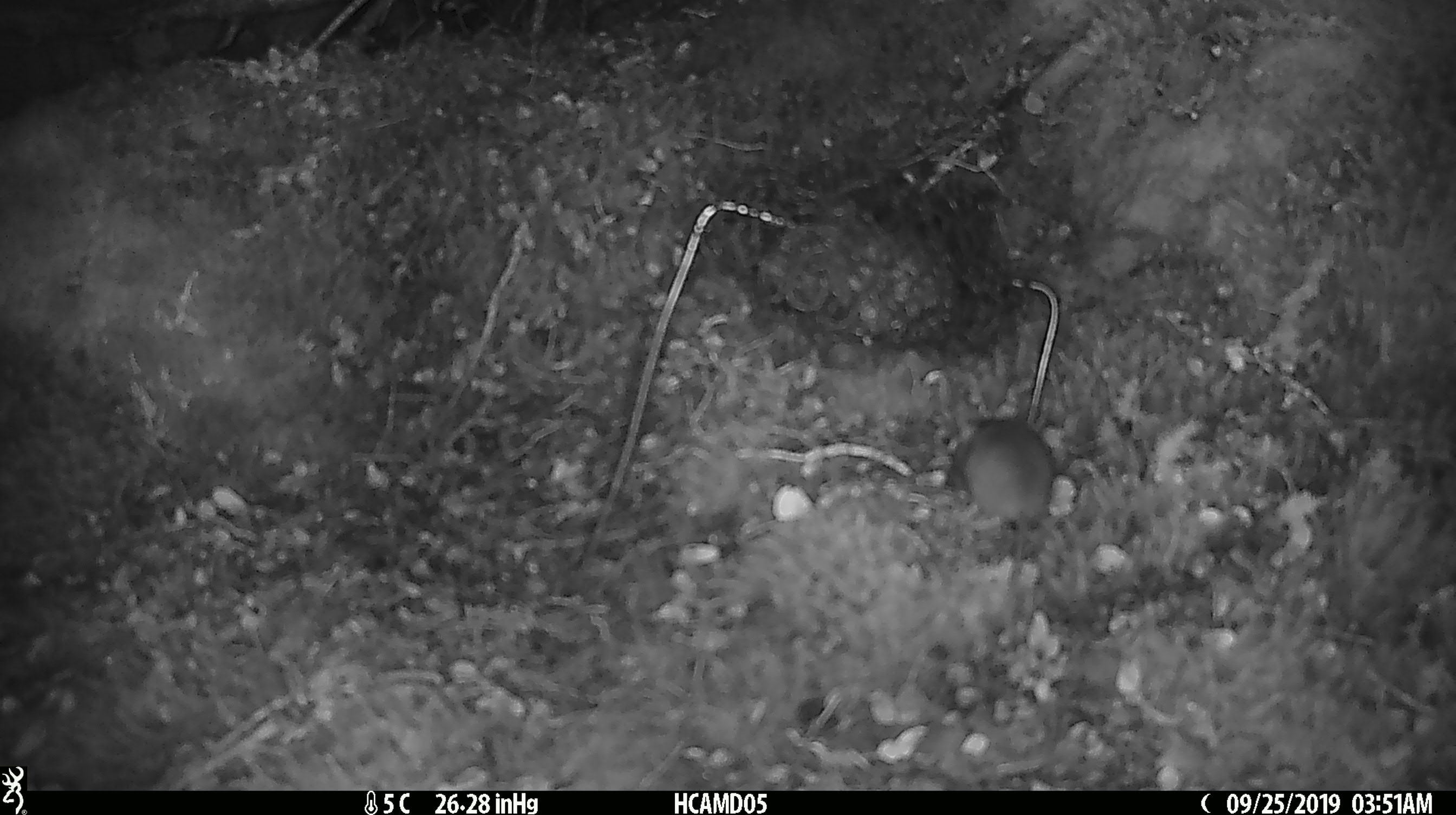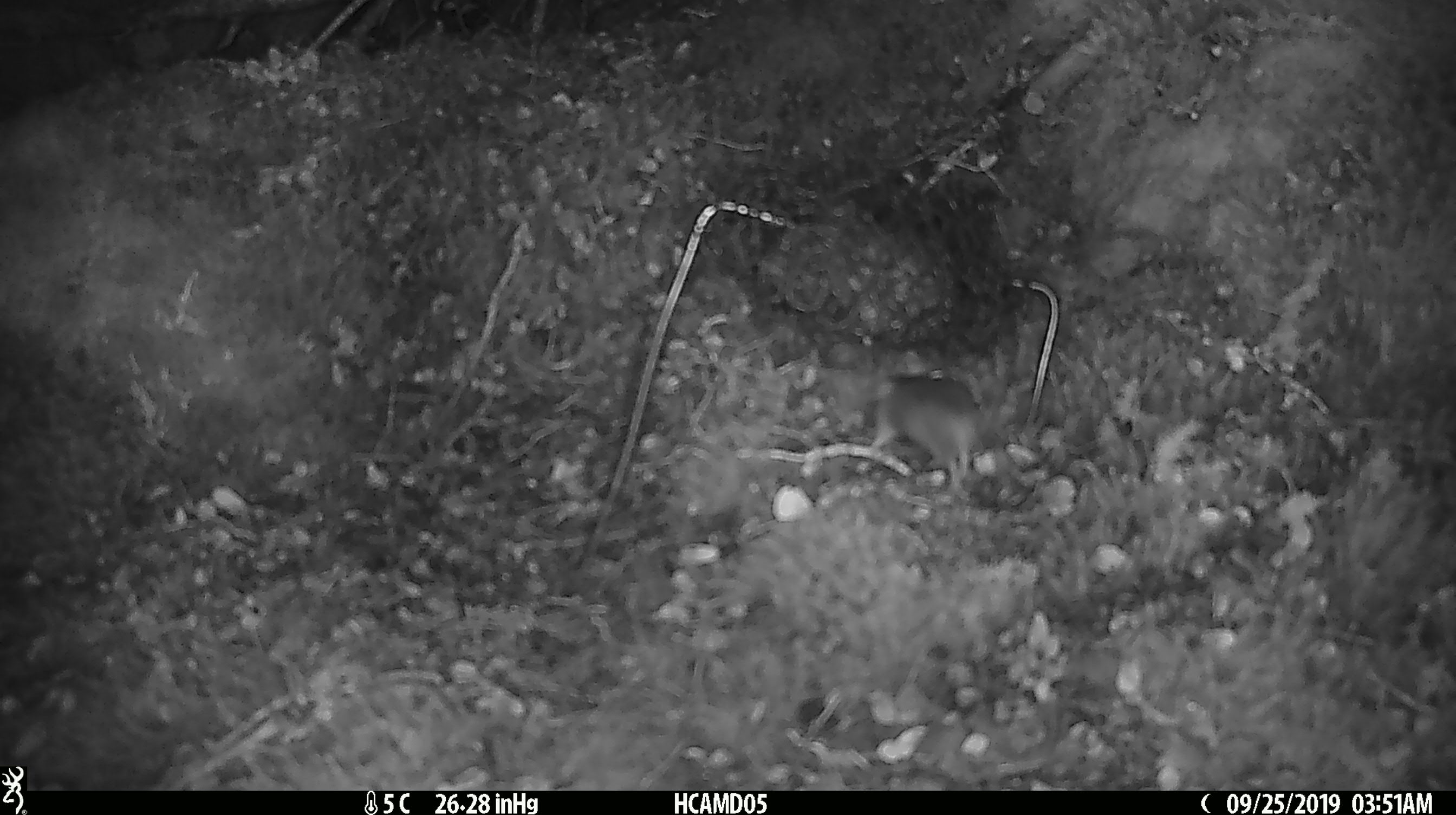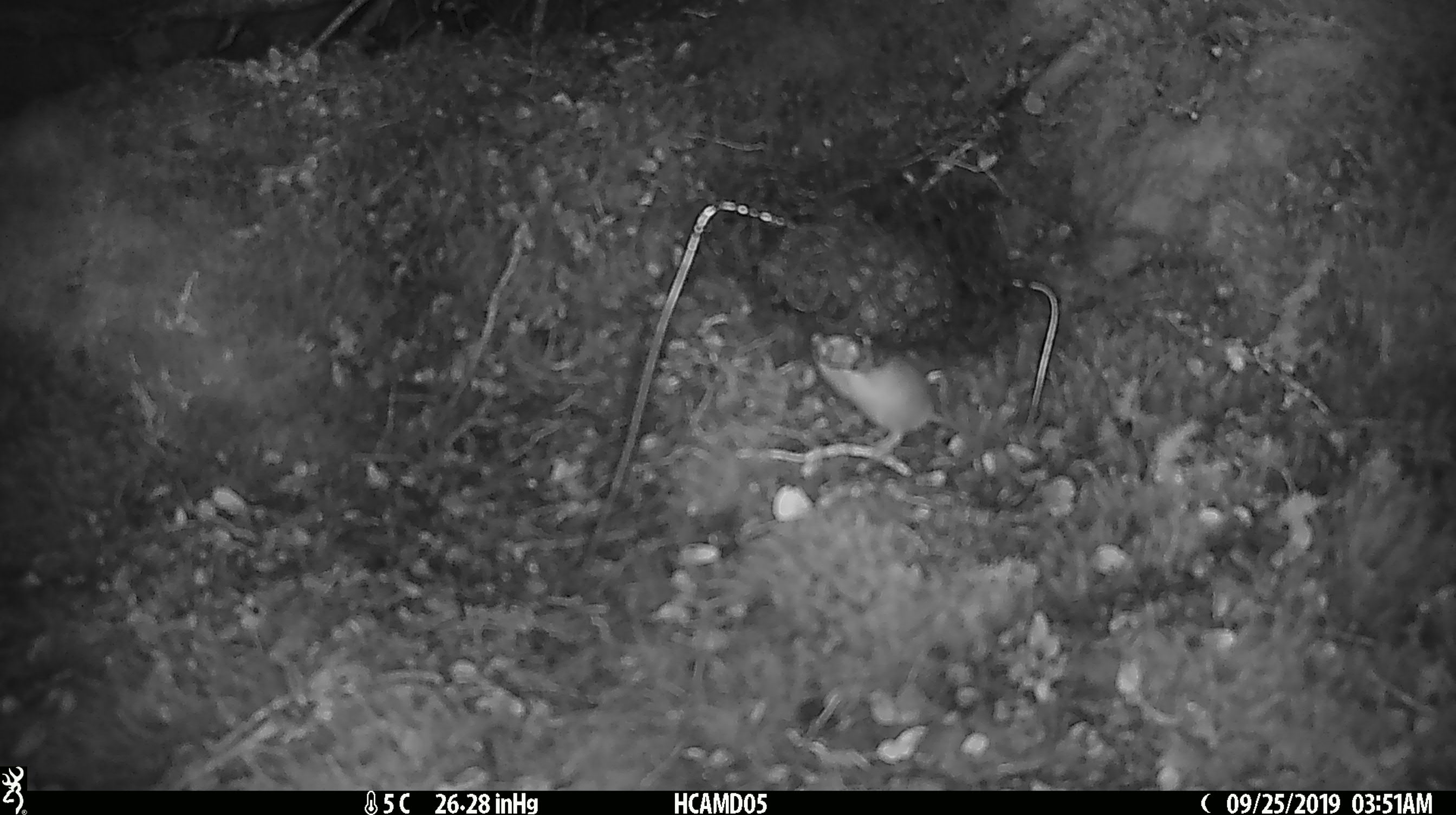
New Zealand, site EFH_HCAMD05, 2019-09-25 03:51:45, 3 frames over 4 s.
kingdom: Animalia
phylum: Chordata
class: Mammalia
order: Rodentia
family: Muridae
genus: Mus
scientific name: Mus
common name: mouse